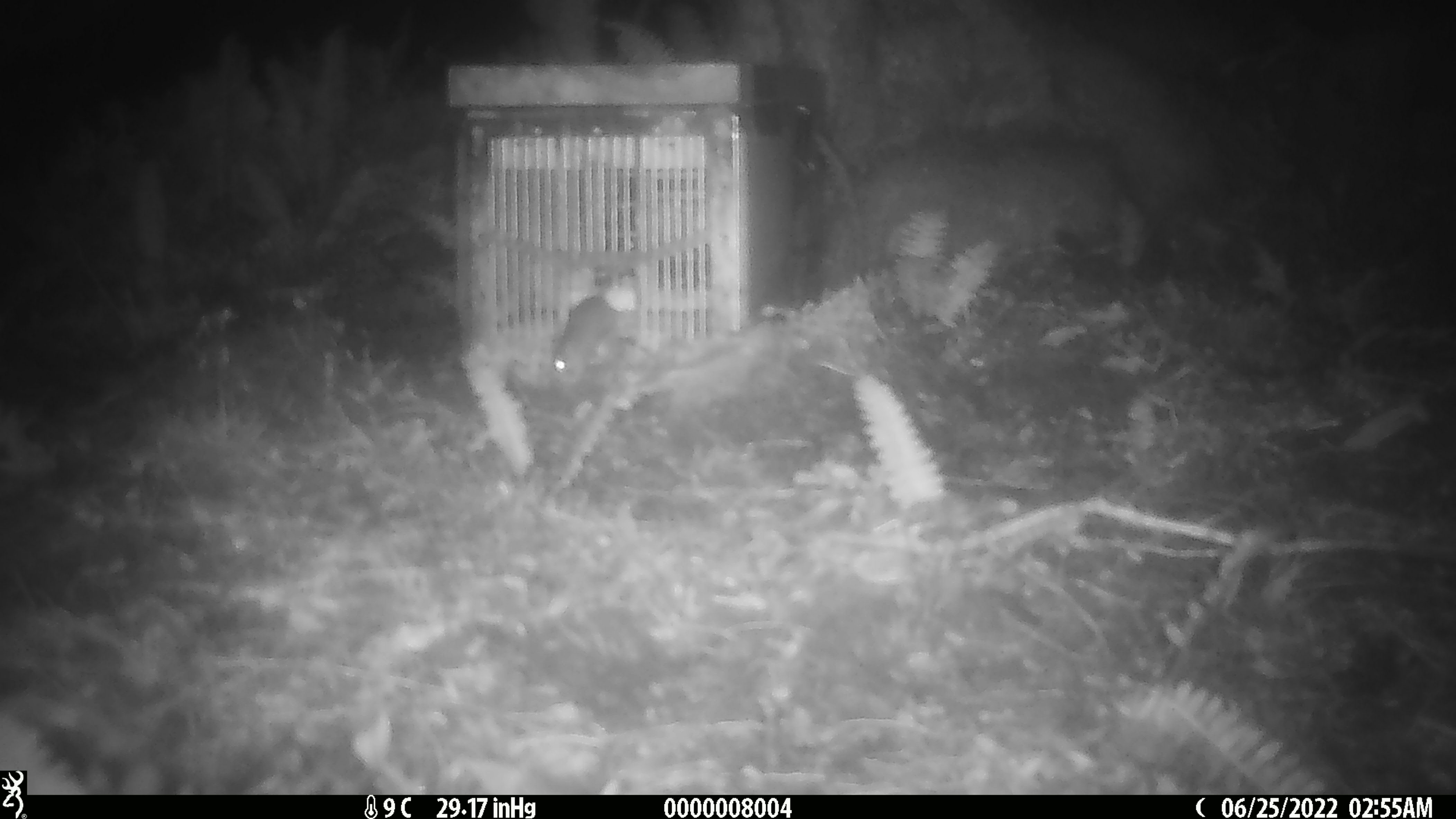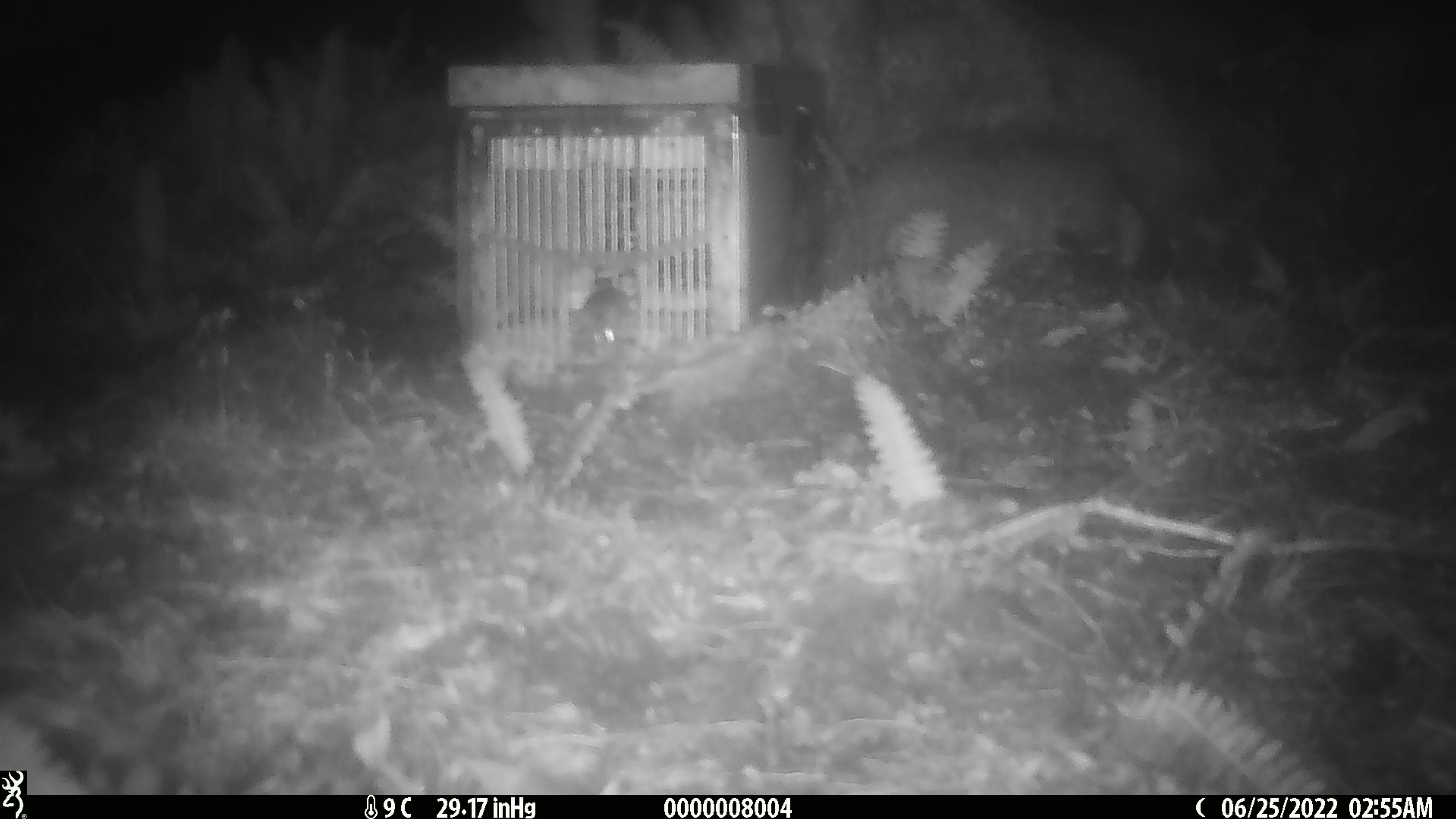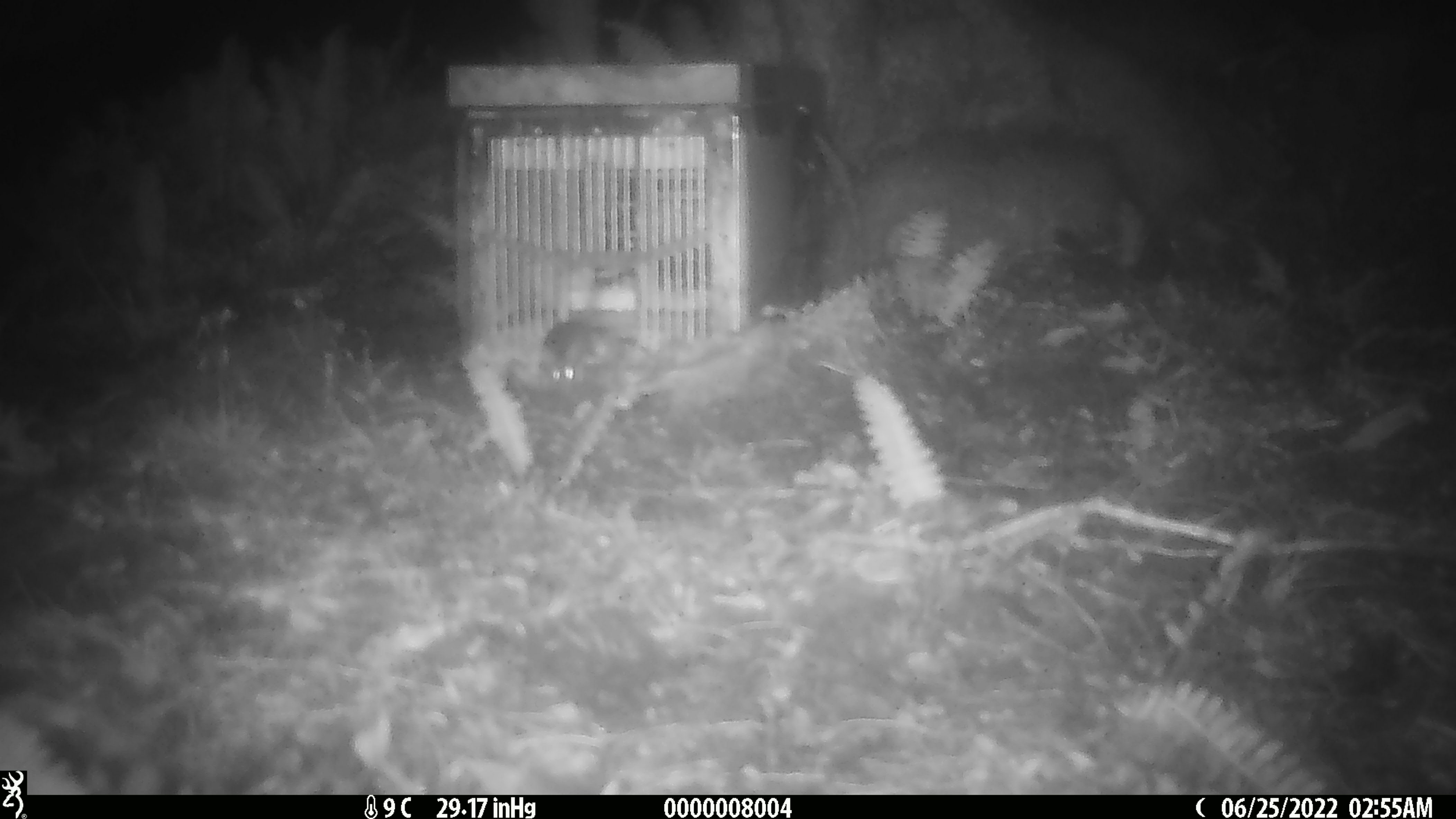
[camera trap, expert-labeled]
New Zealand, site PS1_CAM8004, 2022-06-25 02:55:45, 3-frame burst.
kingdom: Animalia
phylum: Chordata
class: Mammalia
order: Rodentia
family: Muridae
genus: Mus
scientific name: Mus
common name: mouse